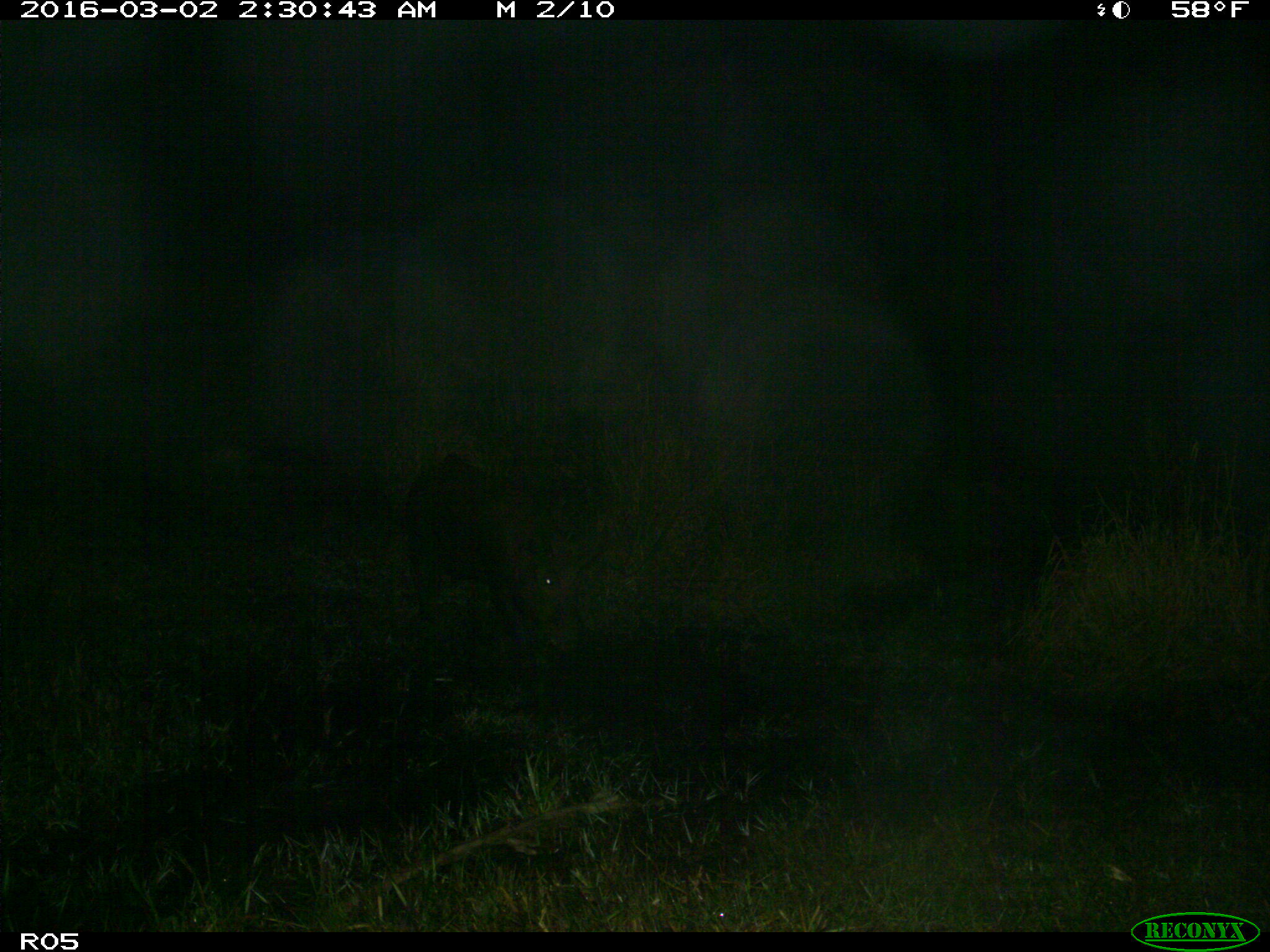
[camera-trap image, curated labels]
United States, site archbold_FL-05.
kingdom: Animalia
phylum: Chordata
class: Mammalia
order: Artiodactyla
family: Suidae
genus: Sus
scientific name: Sus scrofa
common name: wild boar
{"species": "Sus scrofa (wild boar)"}